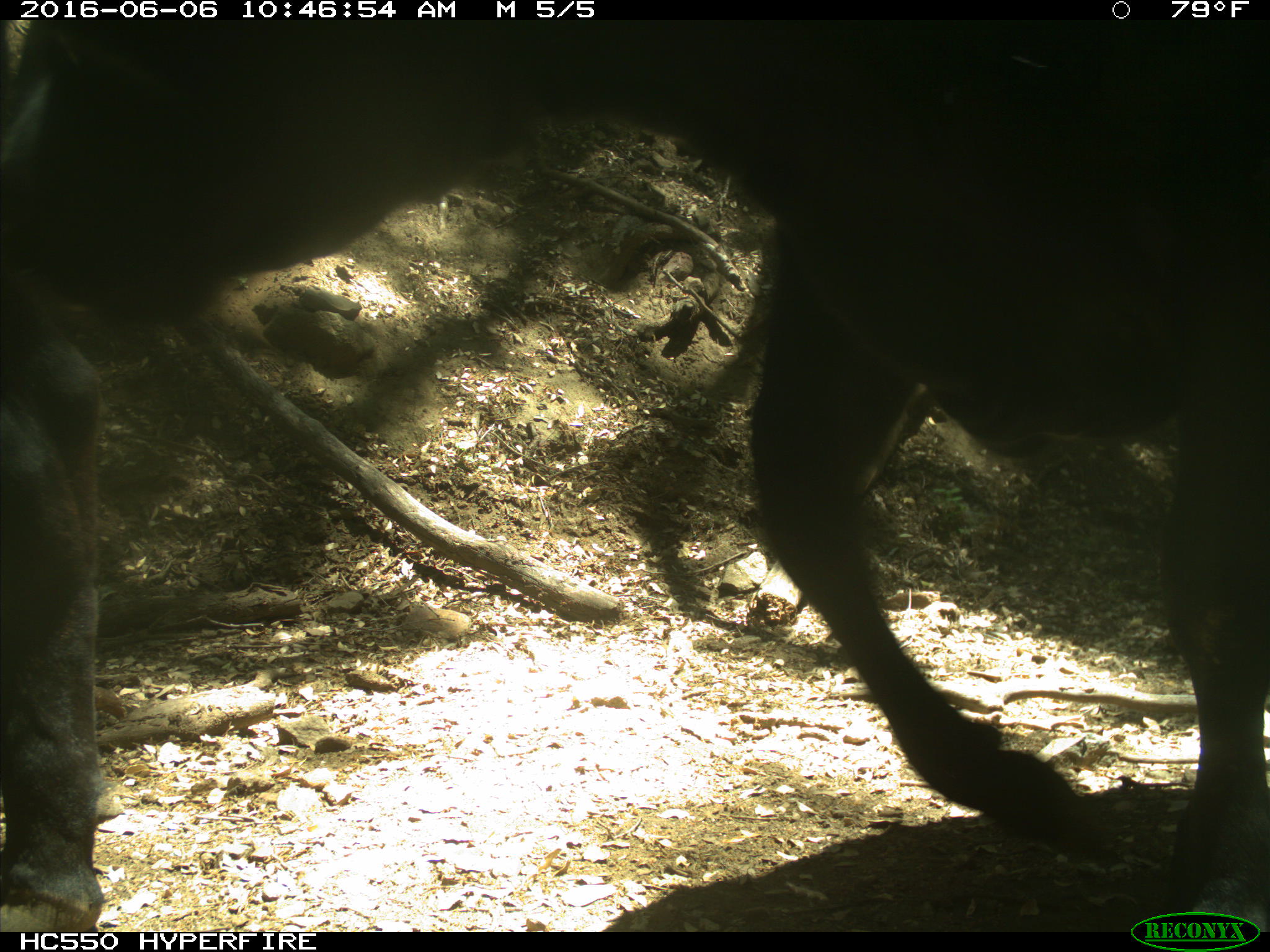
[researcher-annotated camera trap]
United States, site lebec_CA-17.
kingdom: Animalia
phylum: Chordata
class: Mammalia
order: Artiodactyla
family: Bovidae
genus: Bos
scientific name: Bos taurus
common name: domestic cow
Bos taurus (domestic cow).